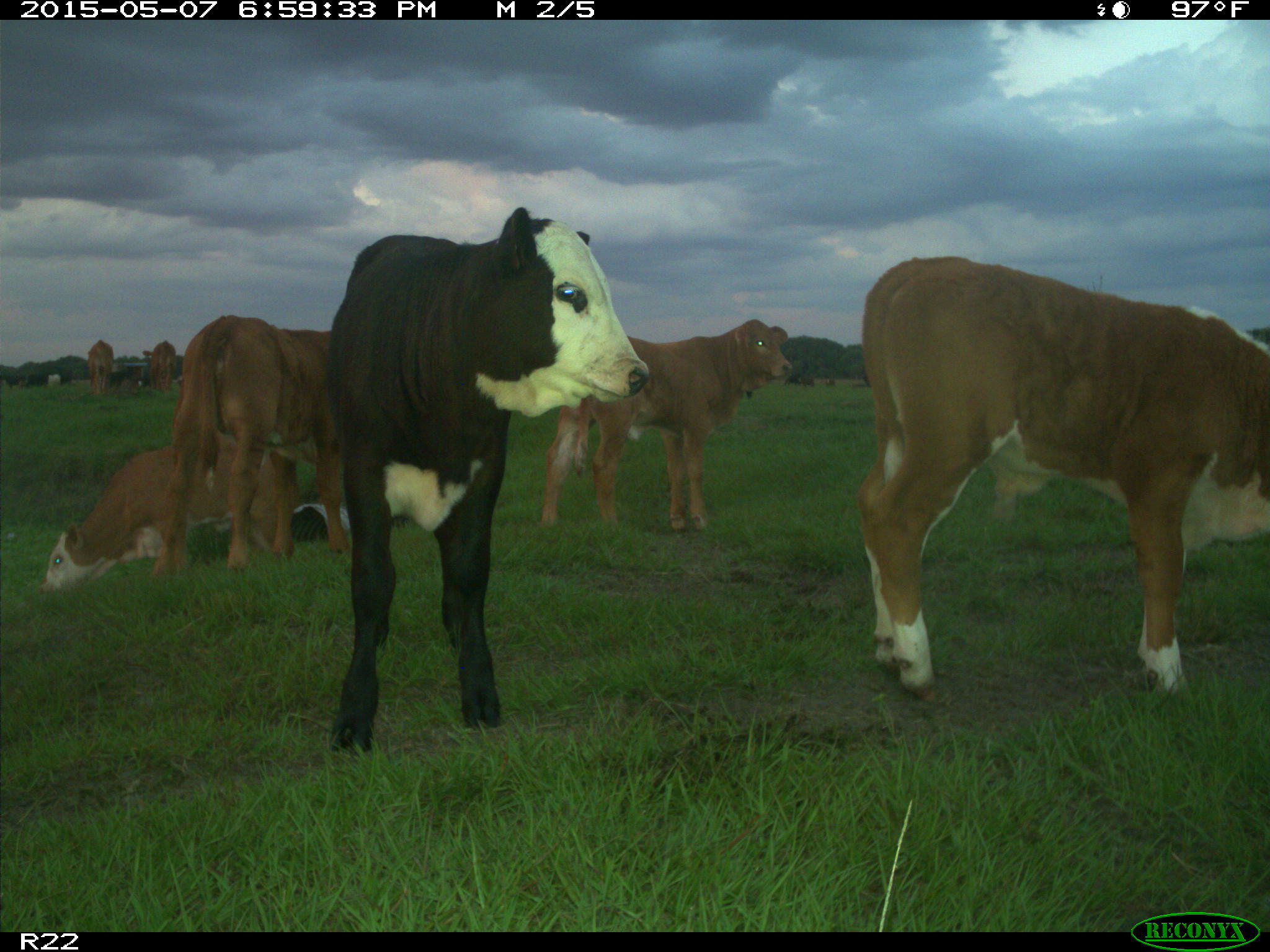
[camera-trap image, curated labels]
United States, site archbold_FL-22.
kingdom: Animalia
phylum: Chordata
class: Mammalia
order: Artiodactyla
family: Bovidae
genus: Bos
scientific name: Bos taurus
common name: domestic cow